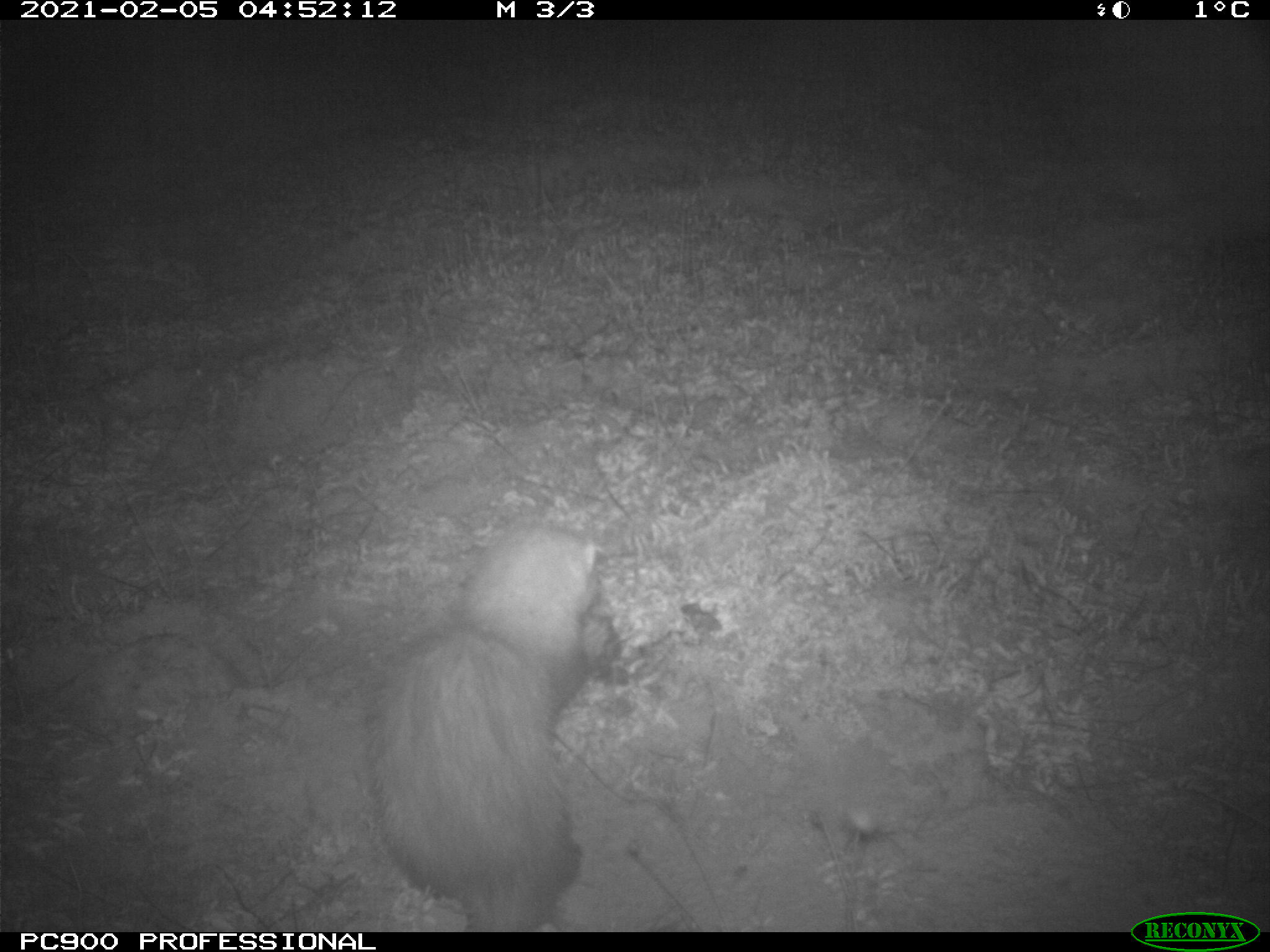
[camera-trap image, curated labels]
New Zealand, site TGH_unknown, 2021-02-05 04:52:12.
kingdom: Animalia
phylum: Chordata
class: Mammalia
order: Carnivora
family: Mustelidae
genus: Mustela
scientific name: Mustela furo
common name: ferret